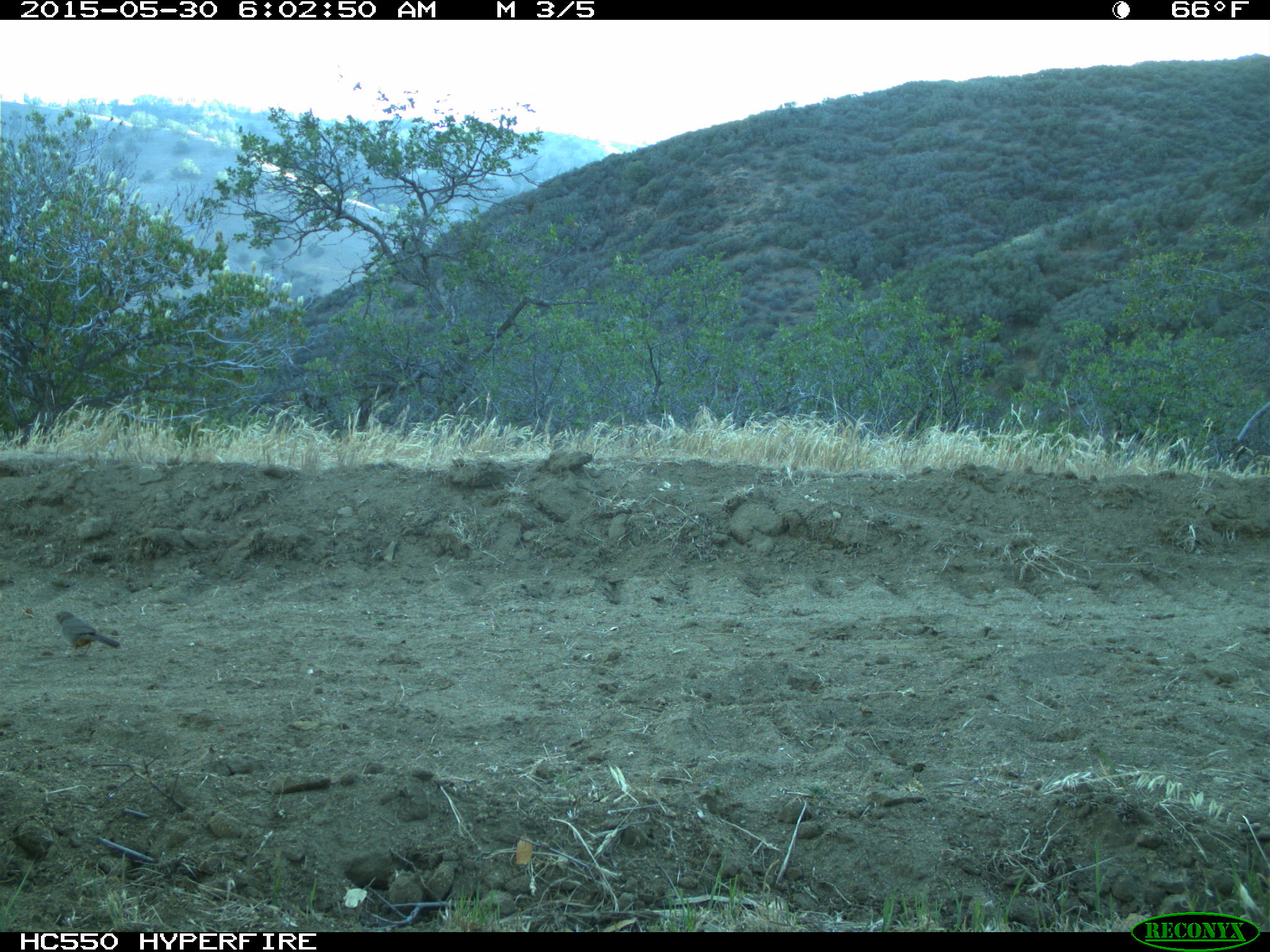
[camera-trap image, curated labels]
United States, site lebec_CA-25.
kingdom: Animalia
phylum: Chordata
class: Aves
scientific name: Aves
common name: birds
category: unidentified bird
Unidentified bird (birds) (Aves).